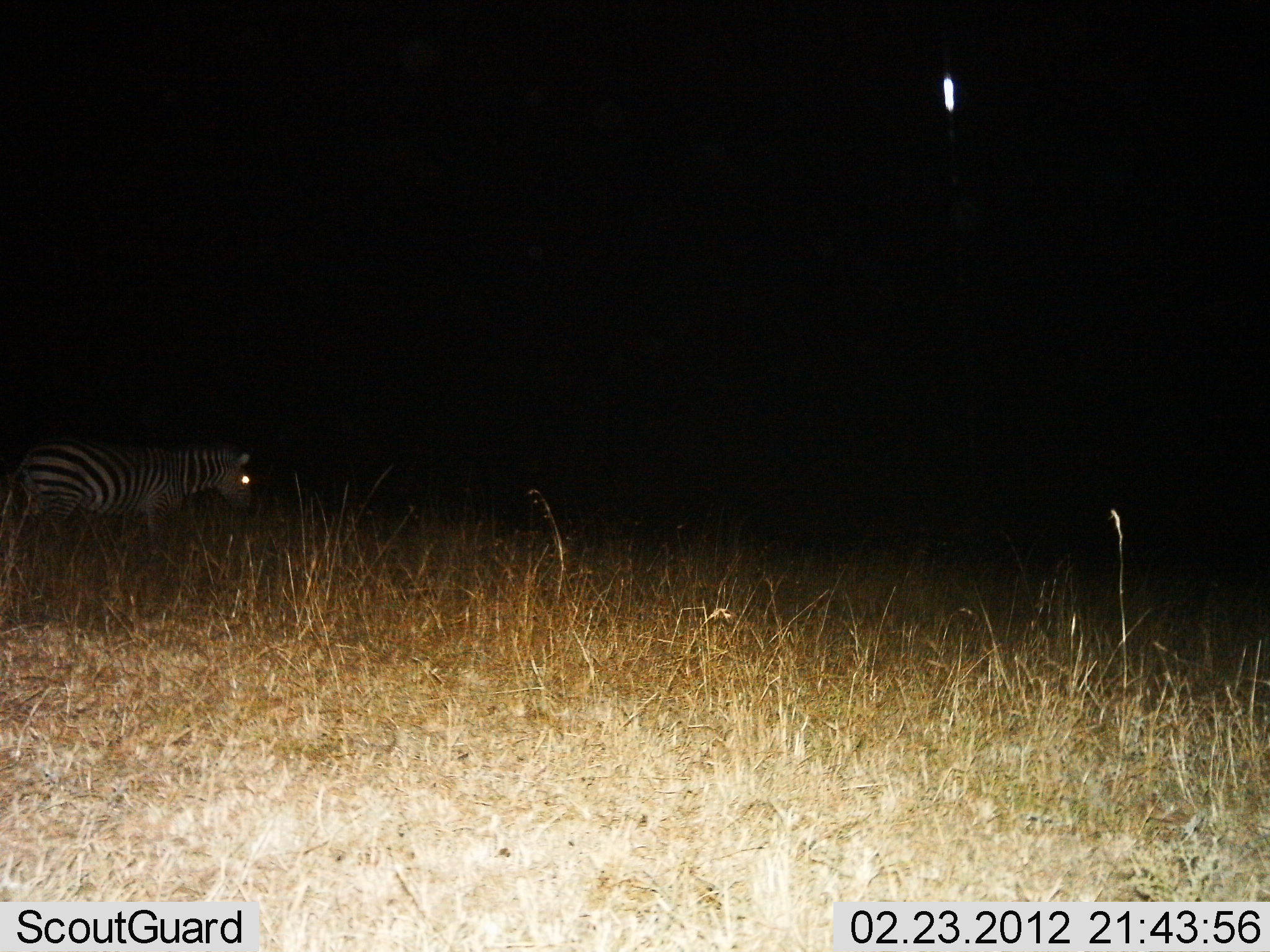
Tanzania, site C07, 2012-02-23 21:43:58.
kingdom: Animalia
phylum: Chordata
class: Mammalia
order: Perissodactyla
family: Equidae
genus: Equus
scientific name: Equus quagga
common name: plains zebra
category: zebra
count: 1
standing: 29%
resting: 0%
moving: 71%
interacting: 0%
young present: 0%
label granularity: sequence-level